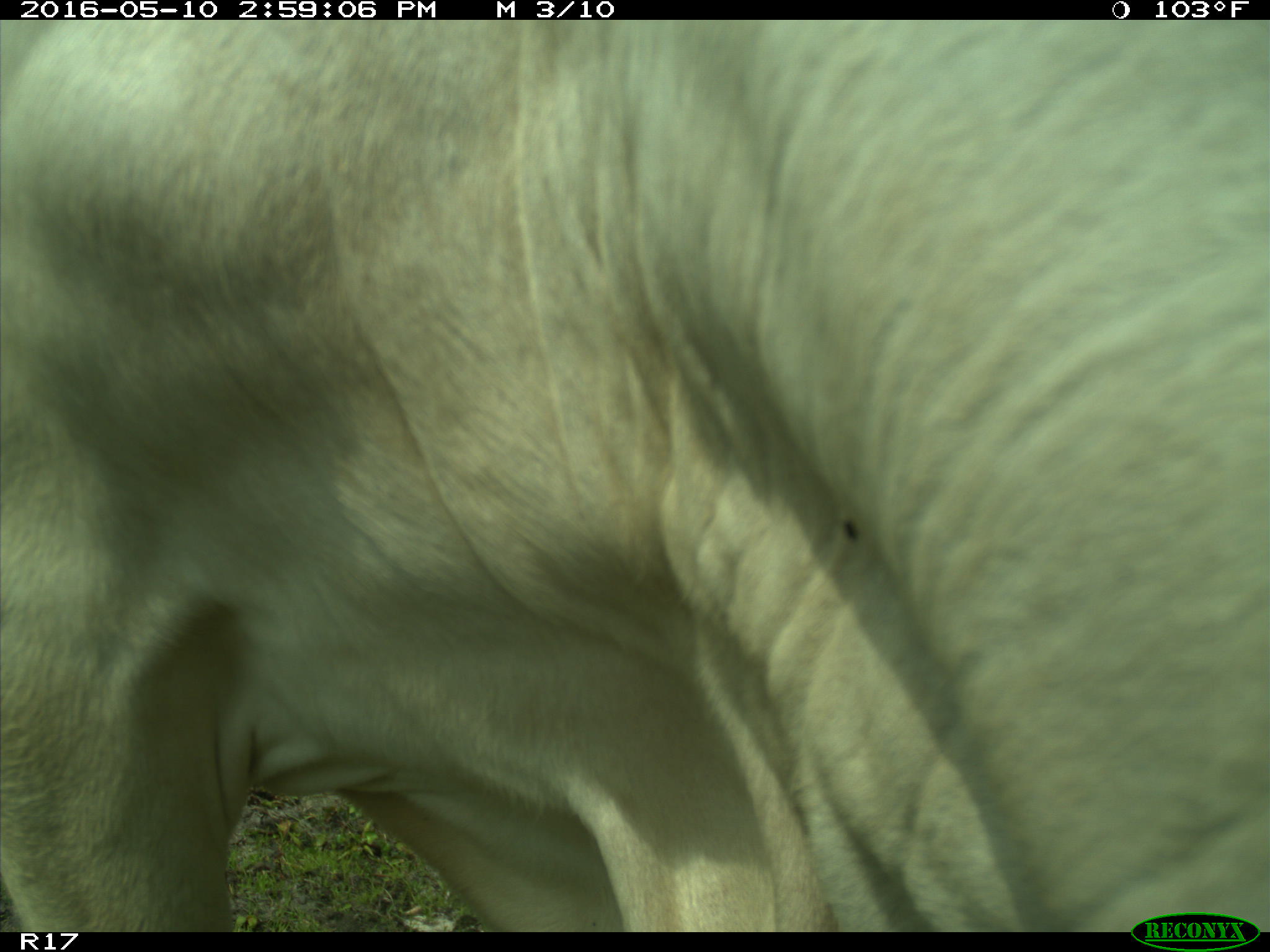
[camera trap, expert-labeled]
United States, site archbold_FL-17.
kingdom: Animalia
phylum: Chordata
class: Mammalia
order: Artiodactyla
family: Bovidae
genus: Bos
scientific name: Bos taurus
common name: domestic cow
Bos taurus (domestic cow).